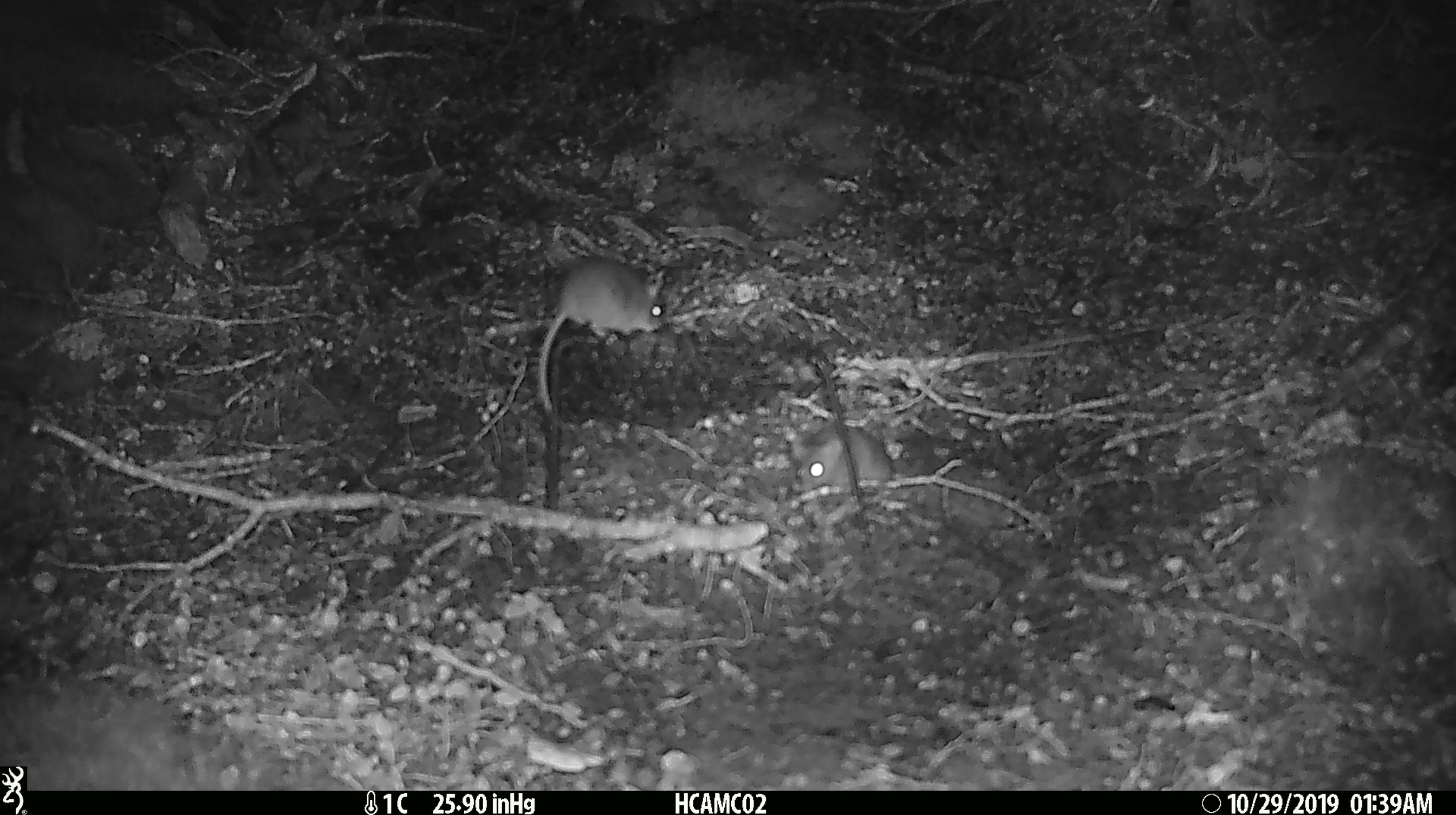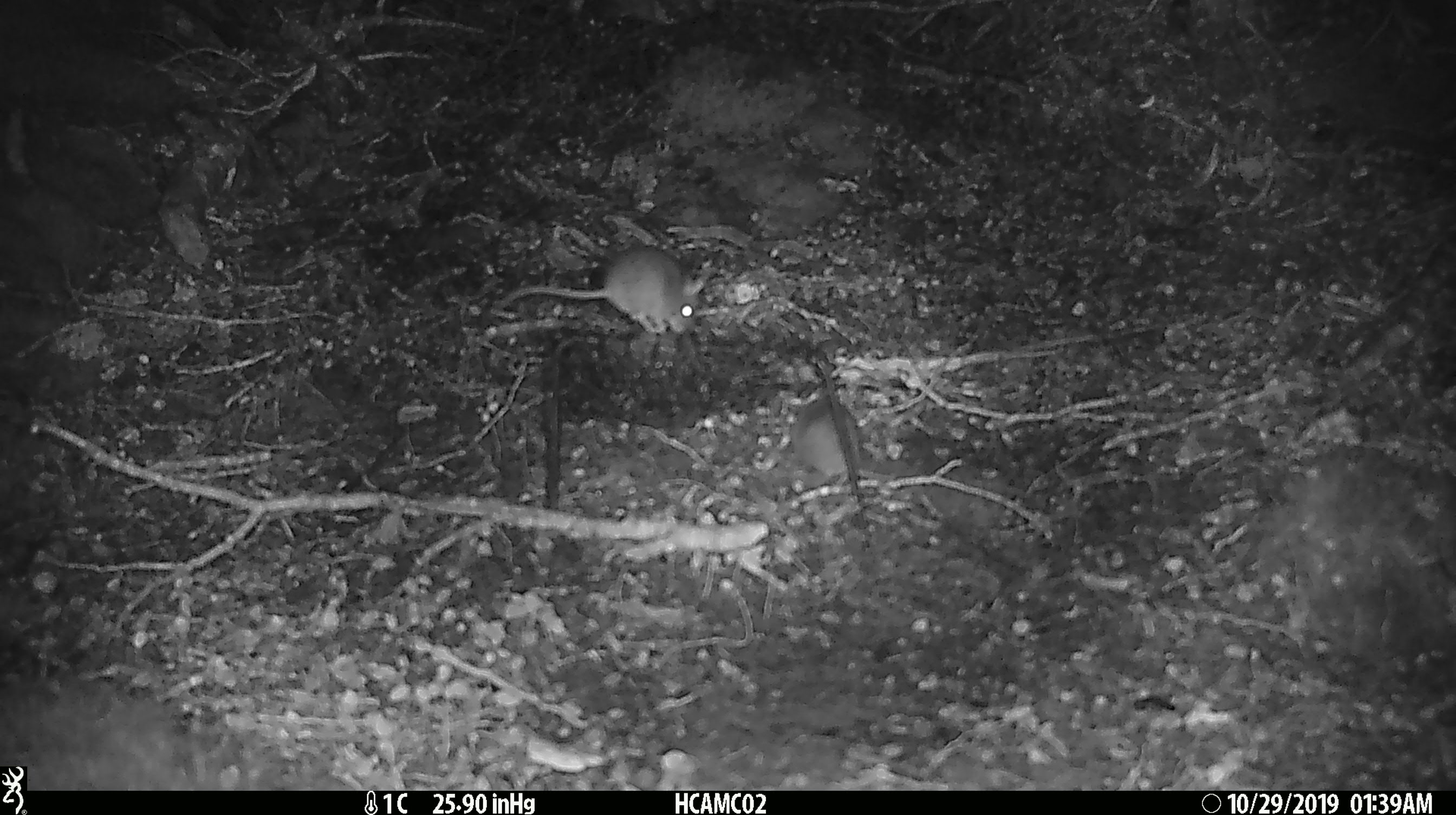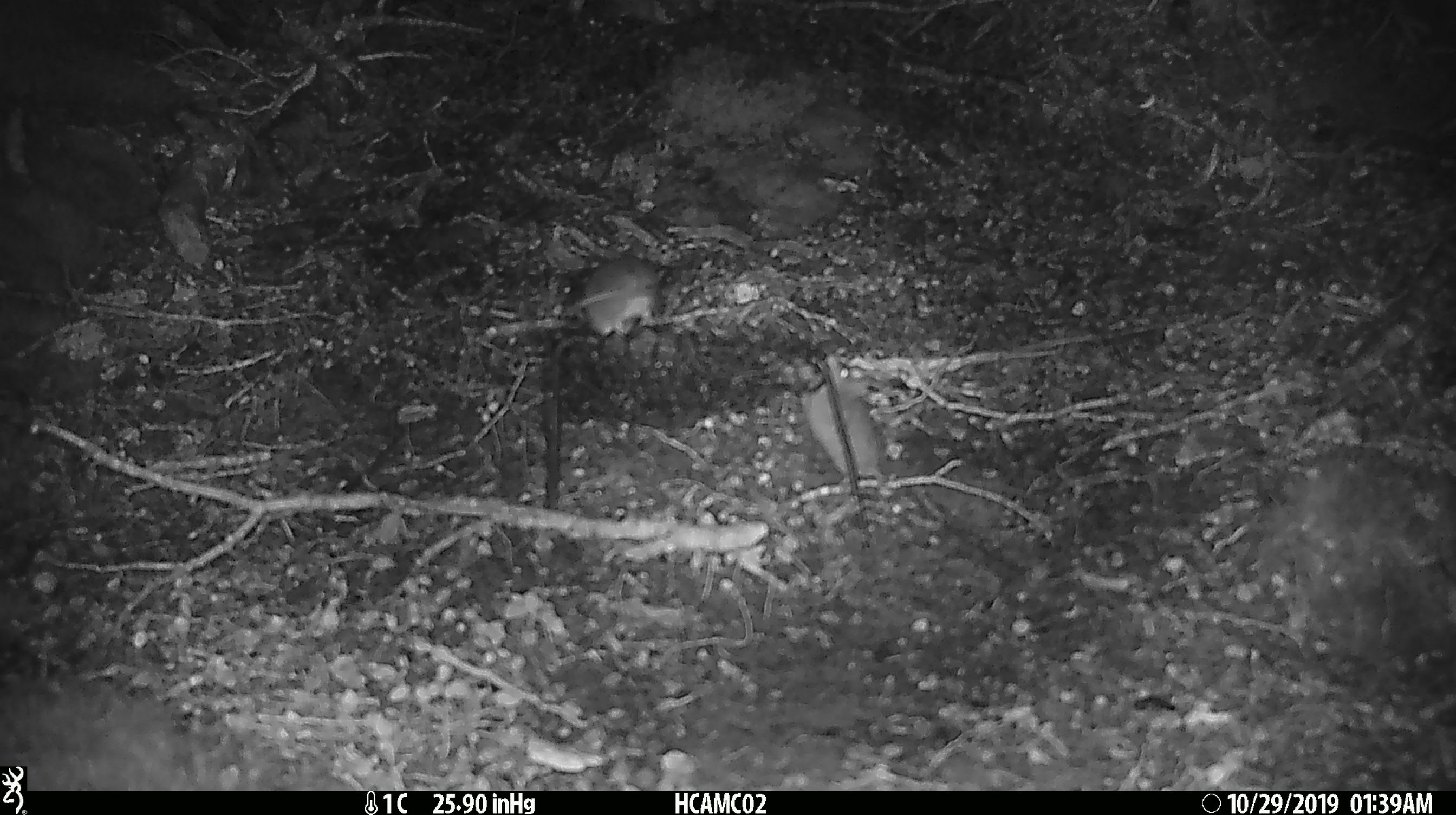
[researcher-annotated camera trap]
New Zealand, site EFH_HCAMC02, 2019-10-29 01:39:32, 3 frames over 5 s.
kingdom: Animalia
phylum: Chordata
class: Mammalia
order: Rodentia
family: Muridae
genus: Mus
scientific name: Mus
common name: mouse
Mouse (Mus).